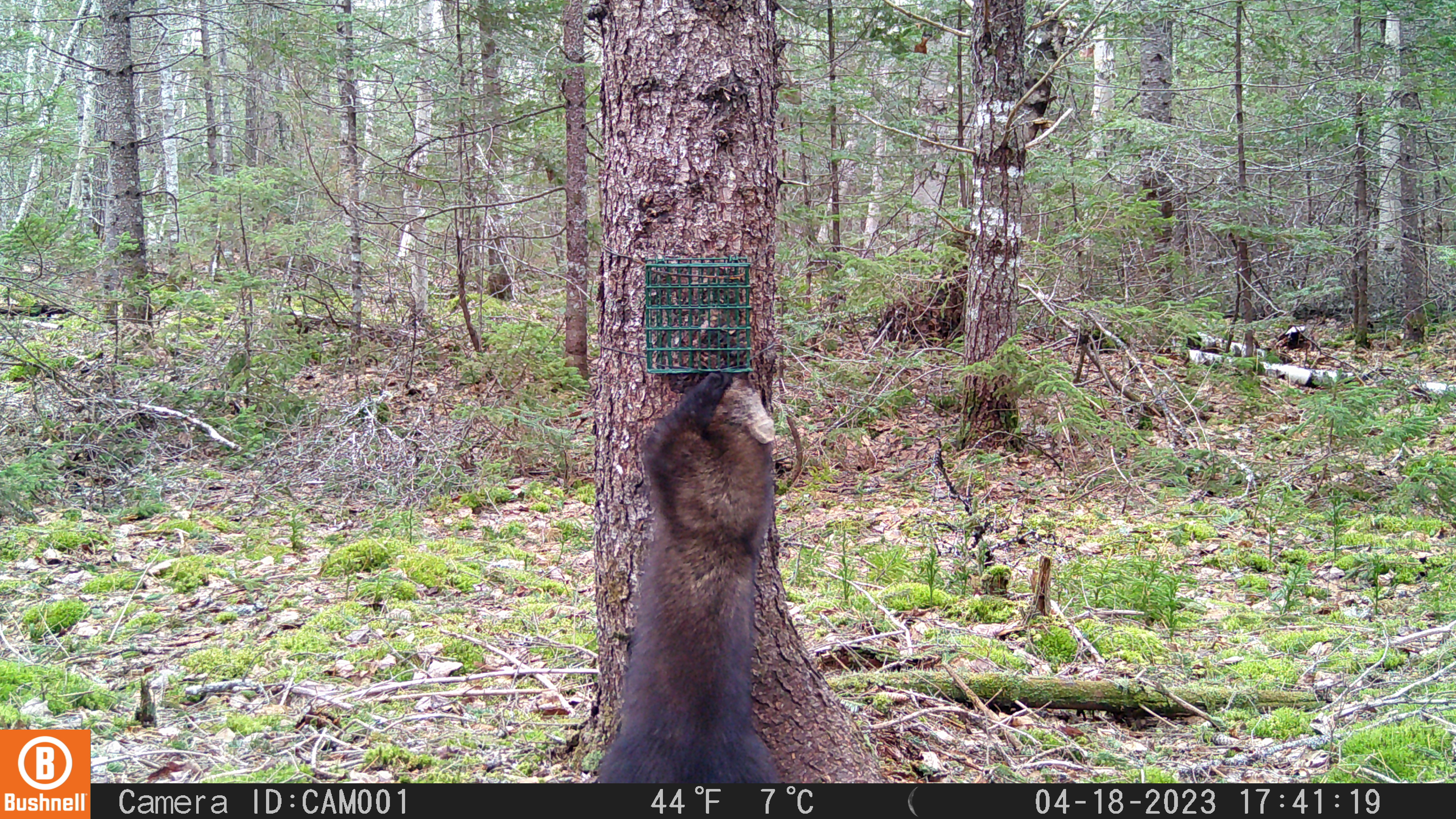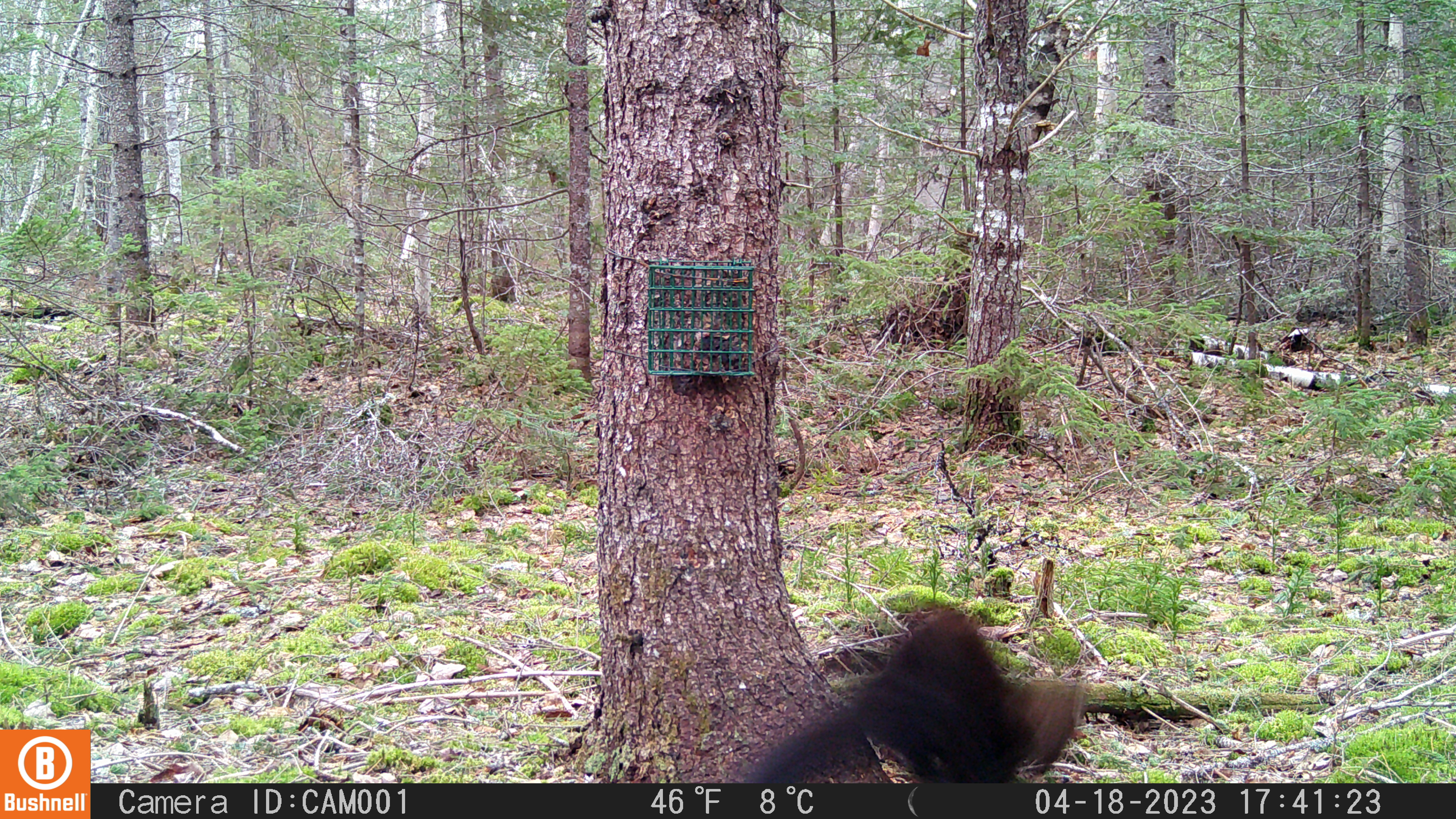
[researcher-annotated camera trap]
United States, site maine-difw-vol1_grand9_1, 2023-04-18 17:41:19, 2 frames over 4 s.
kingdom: Animalia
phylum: Chordata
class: Mammalia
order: Carnivora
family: Mustelidae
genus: Pekania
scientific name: Pekania pennanti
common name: fisher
Fisher (Pekania pennanti).